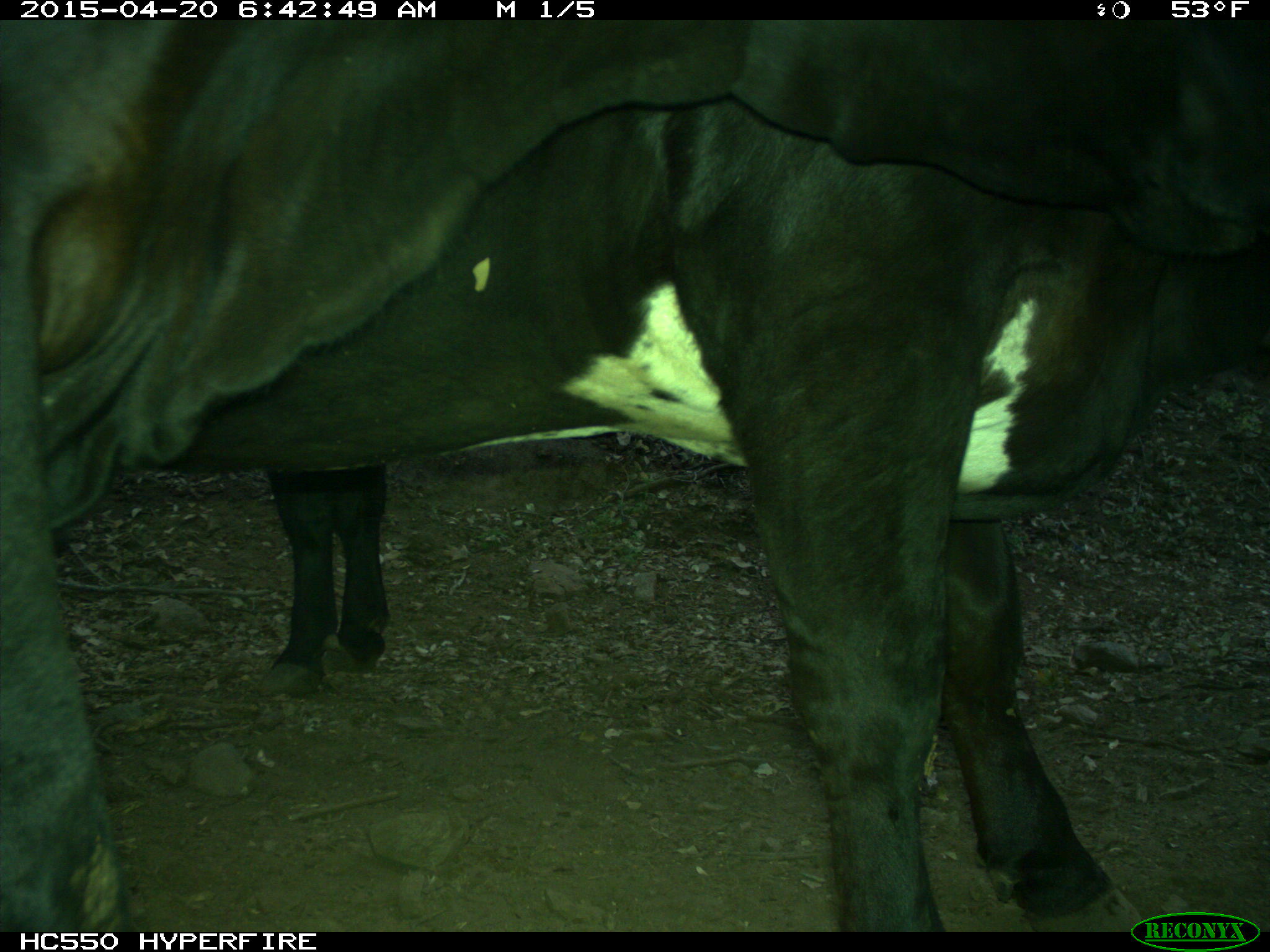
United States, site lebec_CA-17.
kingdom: Animalia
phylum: Chordata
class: Mammalia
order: Artiodactyla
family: Bovidae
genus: Bos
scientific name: Bos taurus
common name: domestic cow